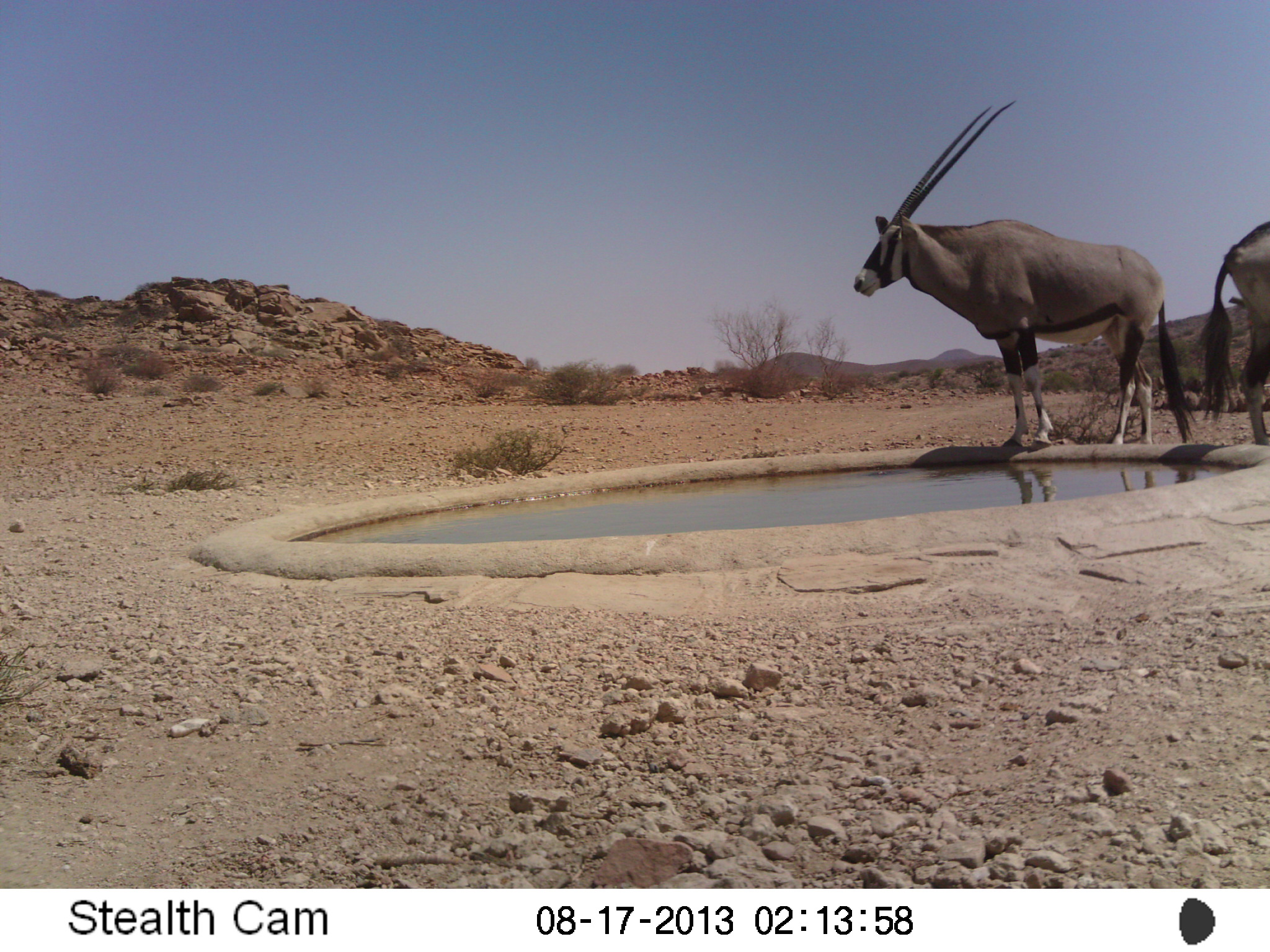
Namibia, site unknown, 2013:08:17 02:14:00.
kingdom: Animalia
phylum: Chordata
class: Mammalia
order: Artiodactyla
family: Bovidae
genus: Oryx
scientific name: Oryx gazella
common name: gemsbok